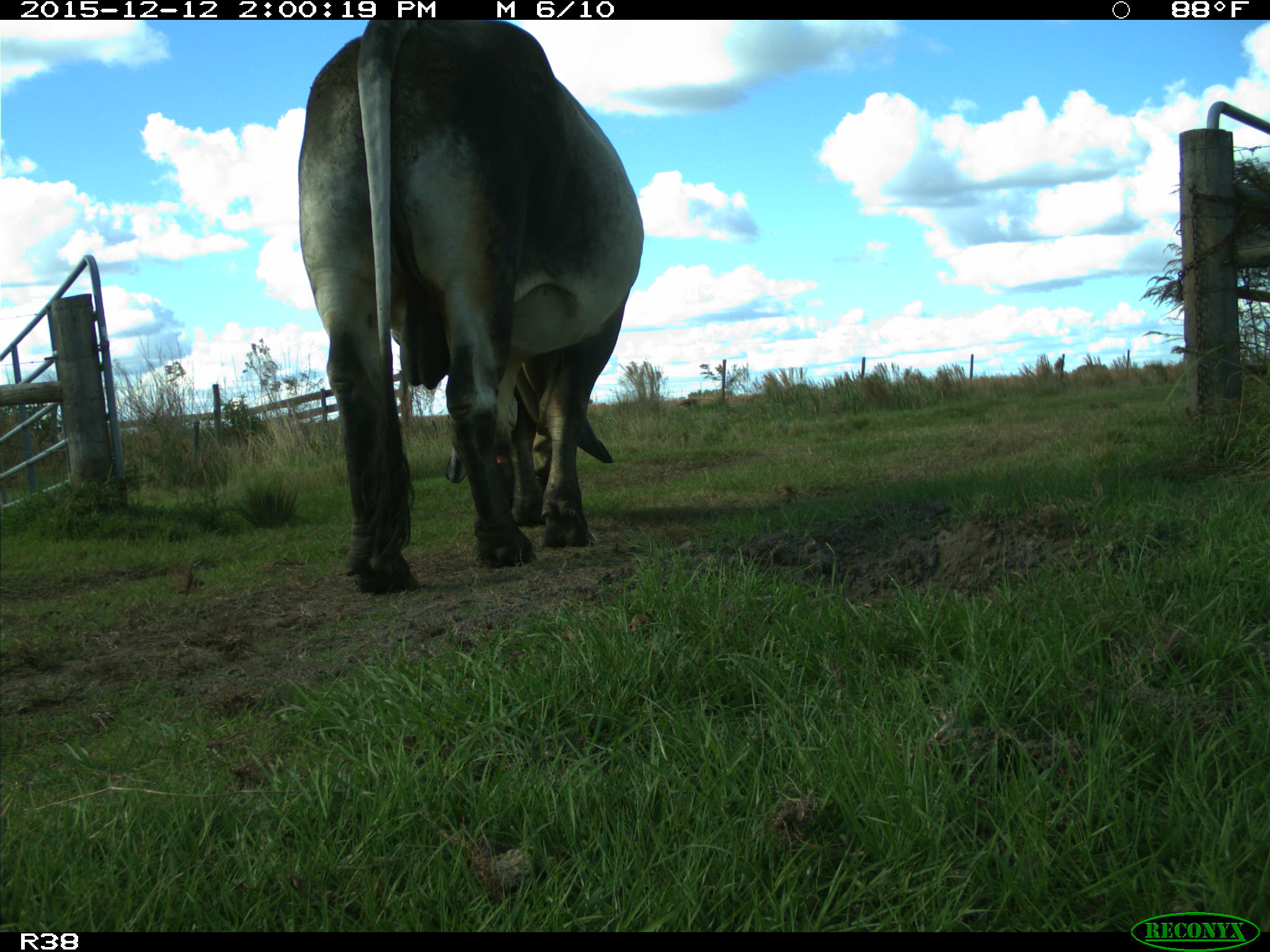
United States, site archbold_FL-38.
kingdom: Animalia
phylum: Chordata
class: Mammalia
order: Artiodactyla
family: Bovidae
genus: Bos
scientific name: Bos taurus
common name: domestic cow